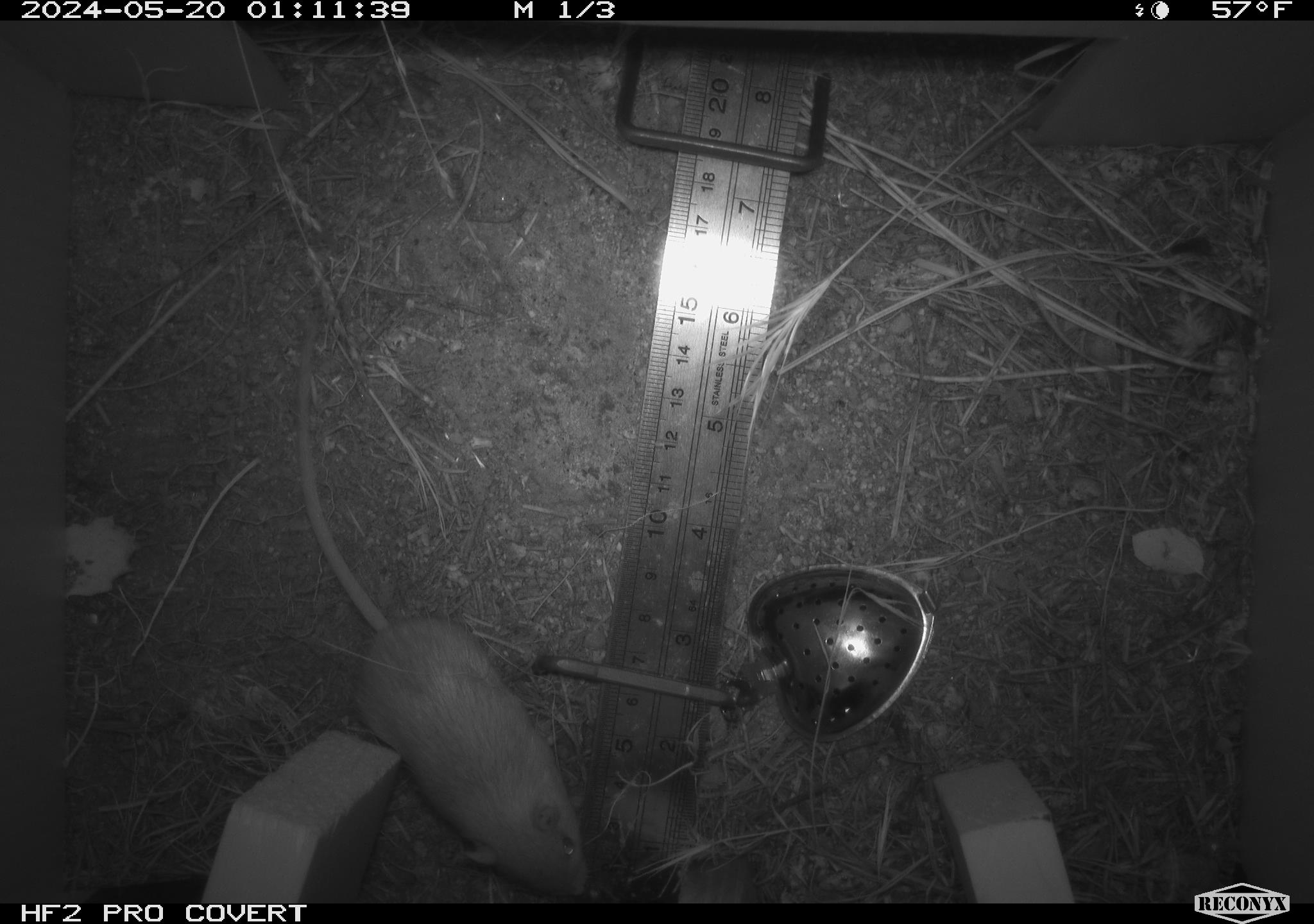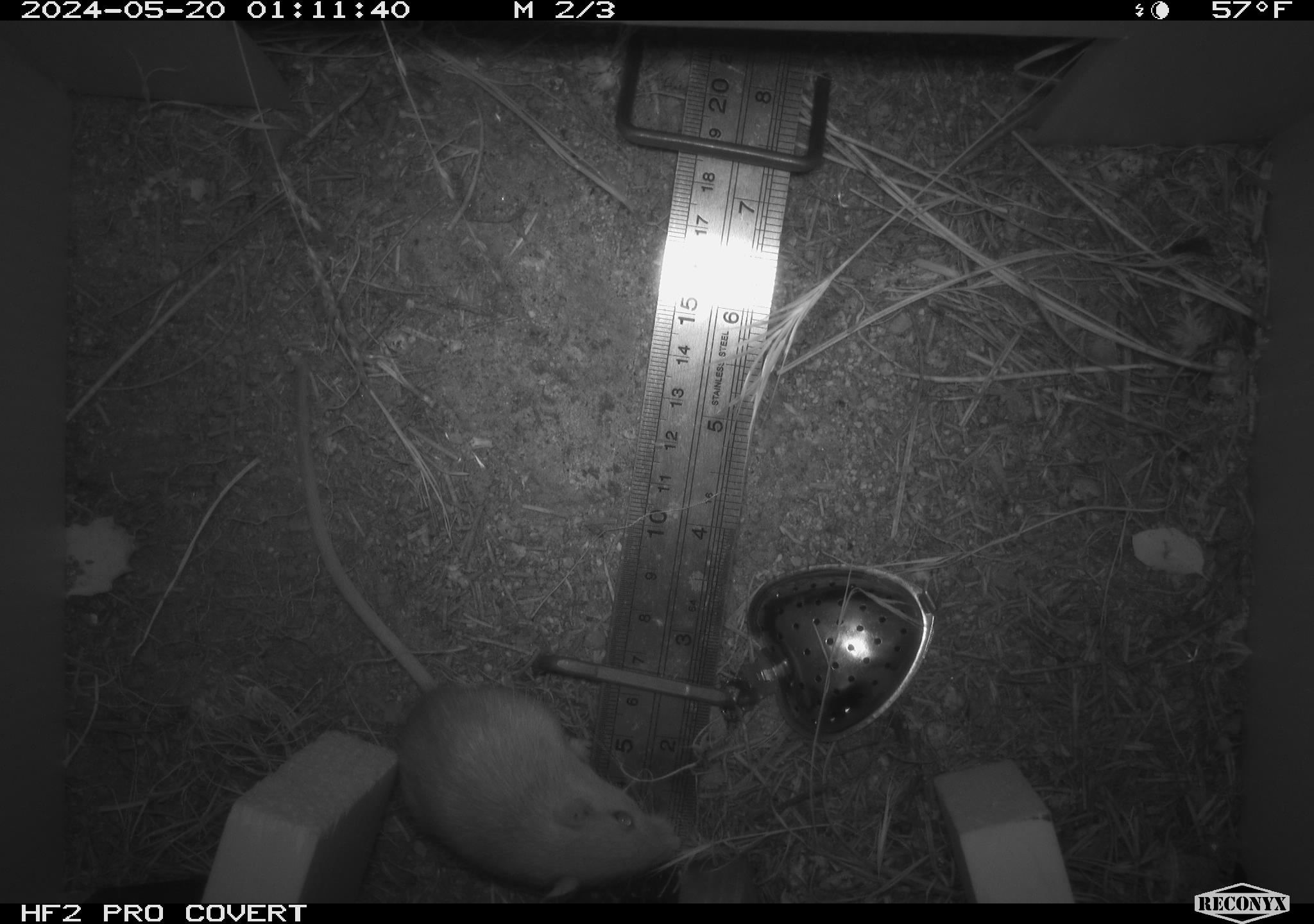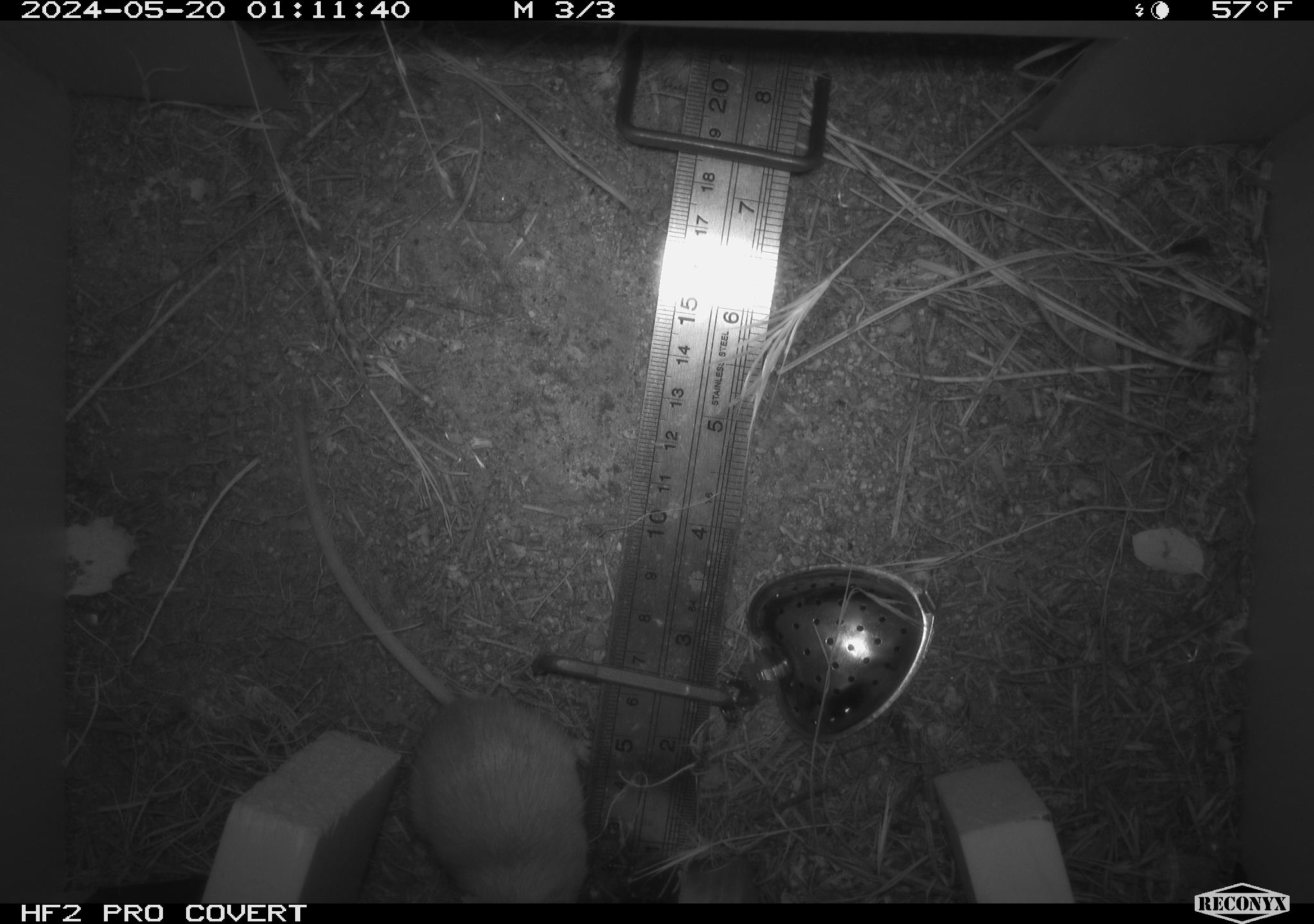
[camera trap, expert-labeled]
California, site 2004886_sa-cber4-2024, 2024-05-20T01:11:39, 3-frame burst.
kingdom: Animalia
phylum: Chordata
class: Mammalia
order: Rodentia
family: Heteromyidae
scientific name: Heteromyidae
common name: kangaroo rats and pocket mice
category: heteromyidae family